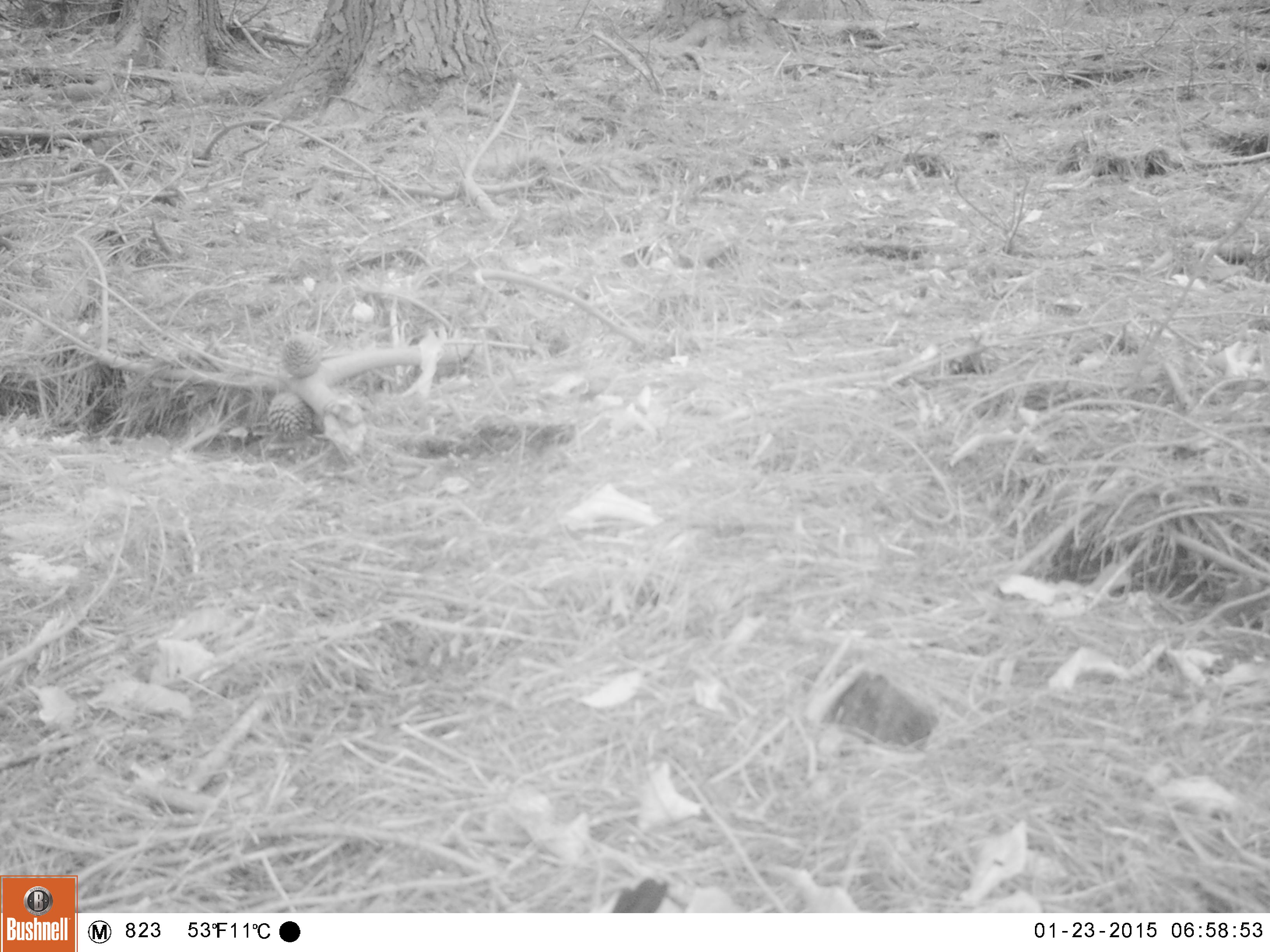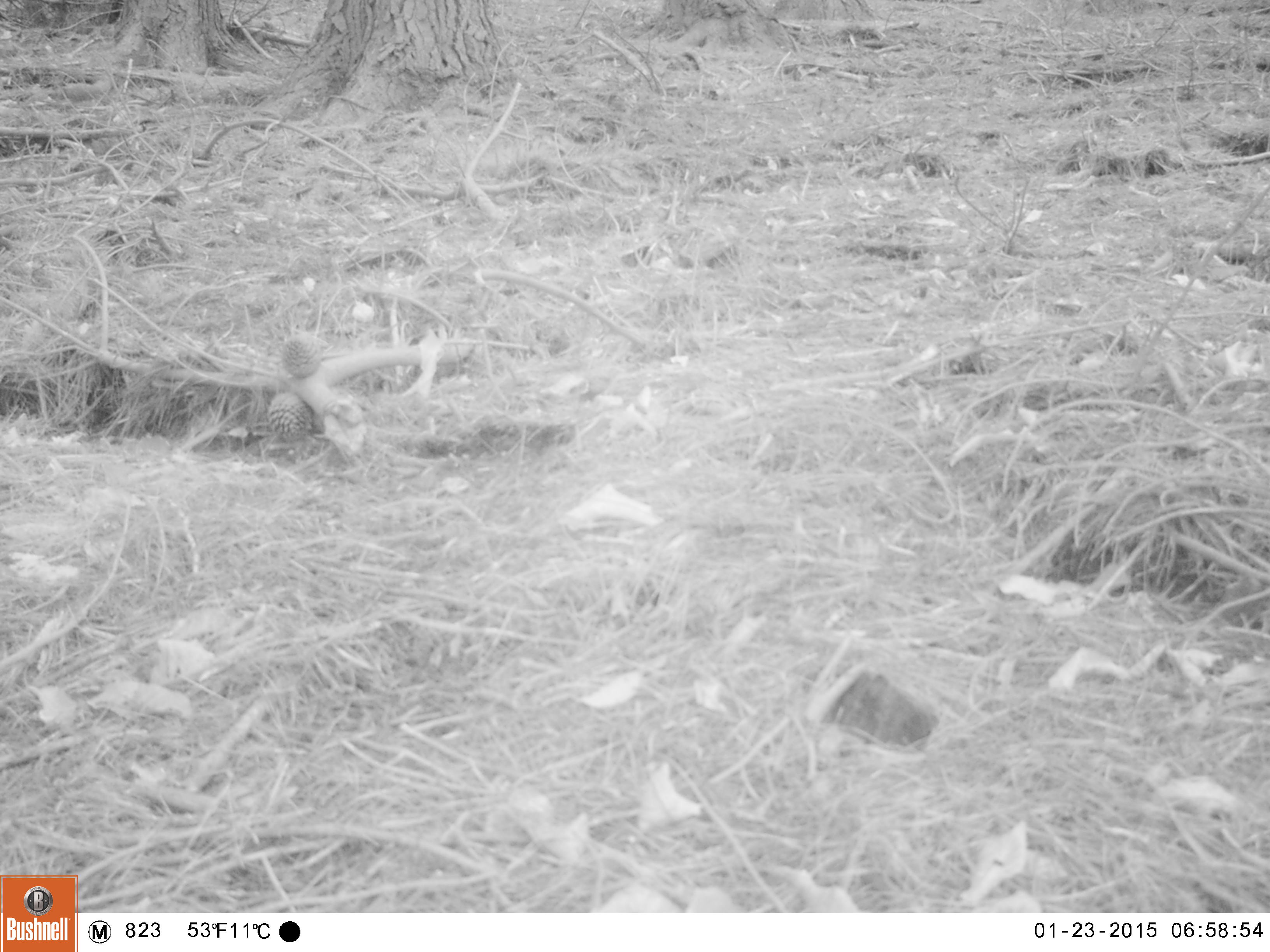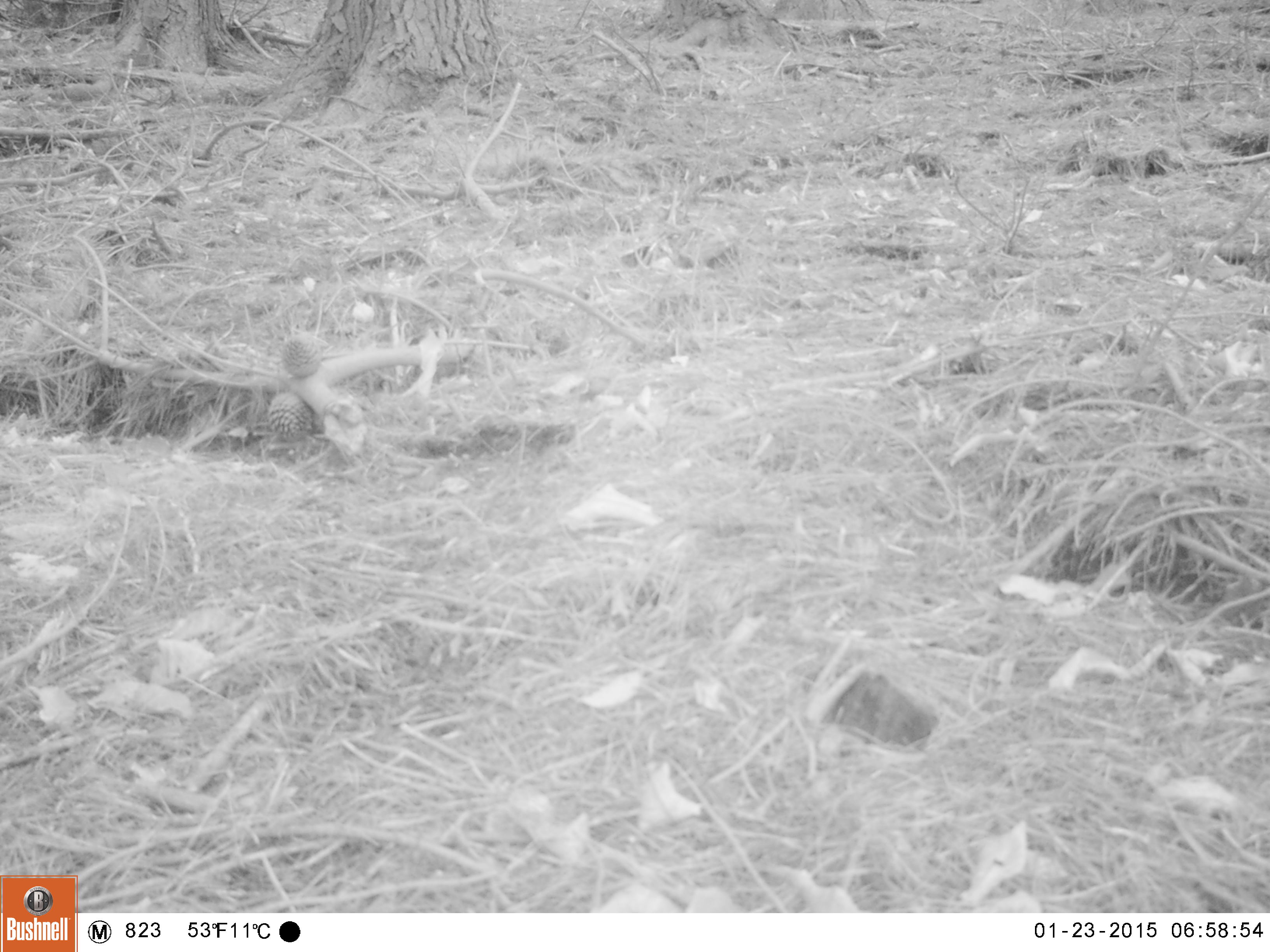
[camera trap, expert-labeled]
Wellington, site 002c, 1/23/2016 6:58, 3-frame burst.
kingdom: Animalia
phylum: Chordata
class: Aves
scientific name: Aves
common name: bird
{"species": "bird (Aves)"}